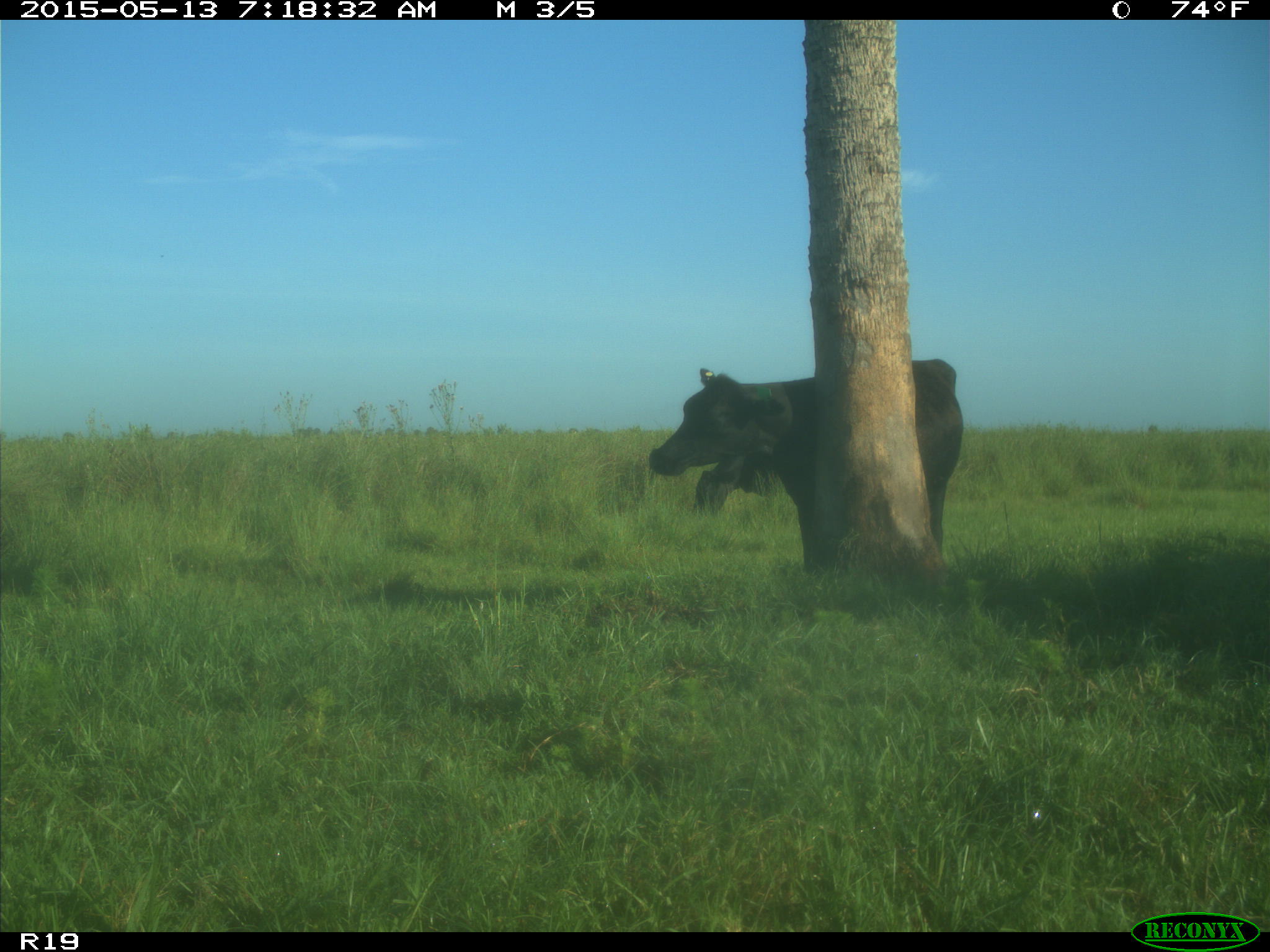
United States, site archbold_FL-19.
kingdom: Animalia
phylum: Chordata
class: Mammalia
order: Artiodactyla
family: Bovidae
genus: Bos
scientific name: Bos taurus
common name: domestic cow